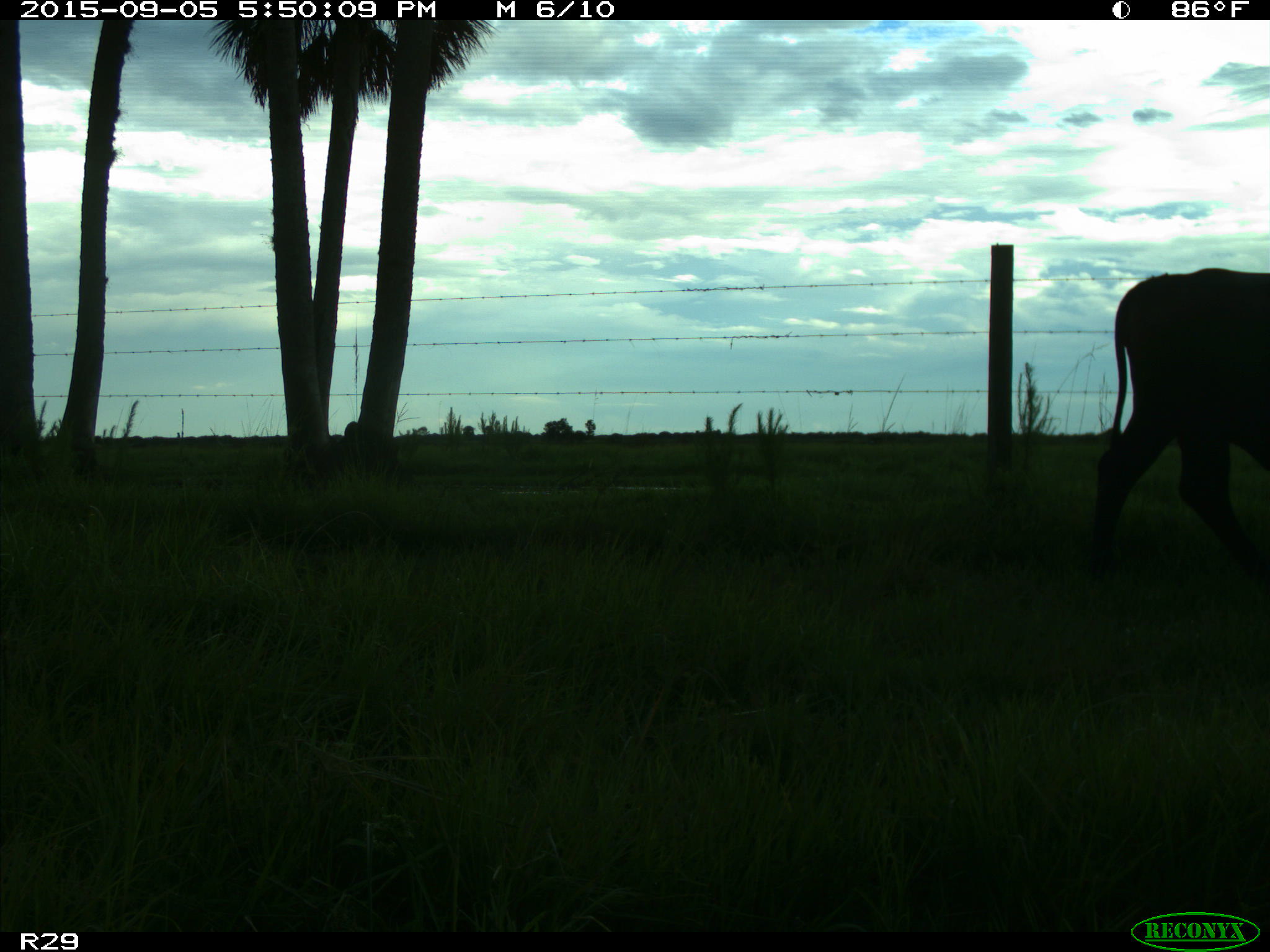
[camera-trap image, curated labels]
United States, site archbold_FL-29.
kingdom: Animalia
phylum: Chordata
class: Mammalia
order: Artiodactyla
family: Bovidae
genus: Bos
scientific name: Bos taurus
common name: domestic cow